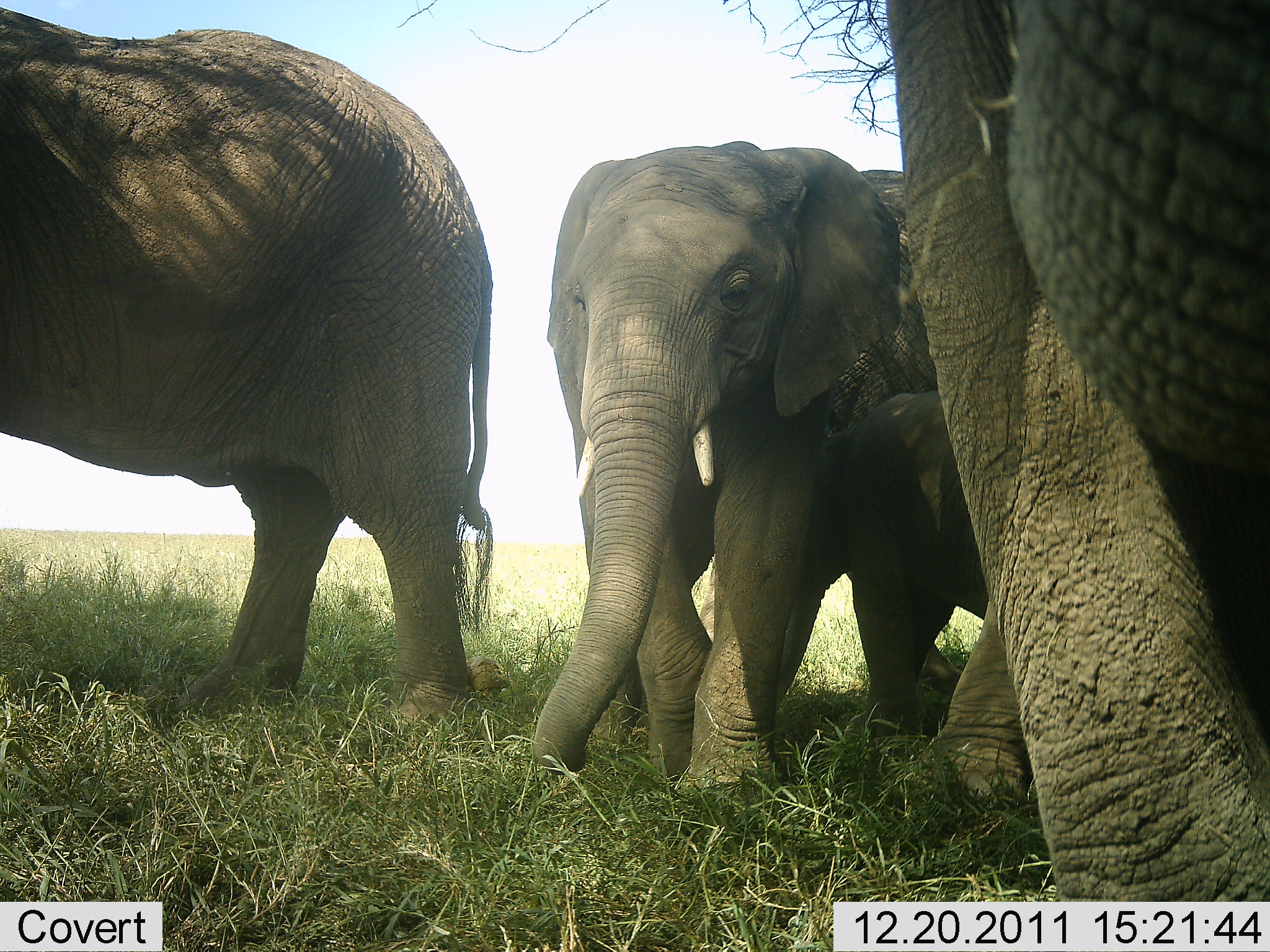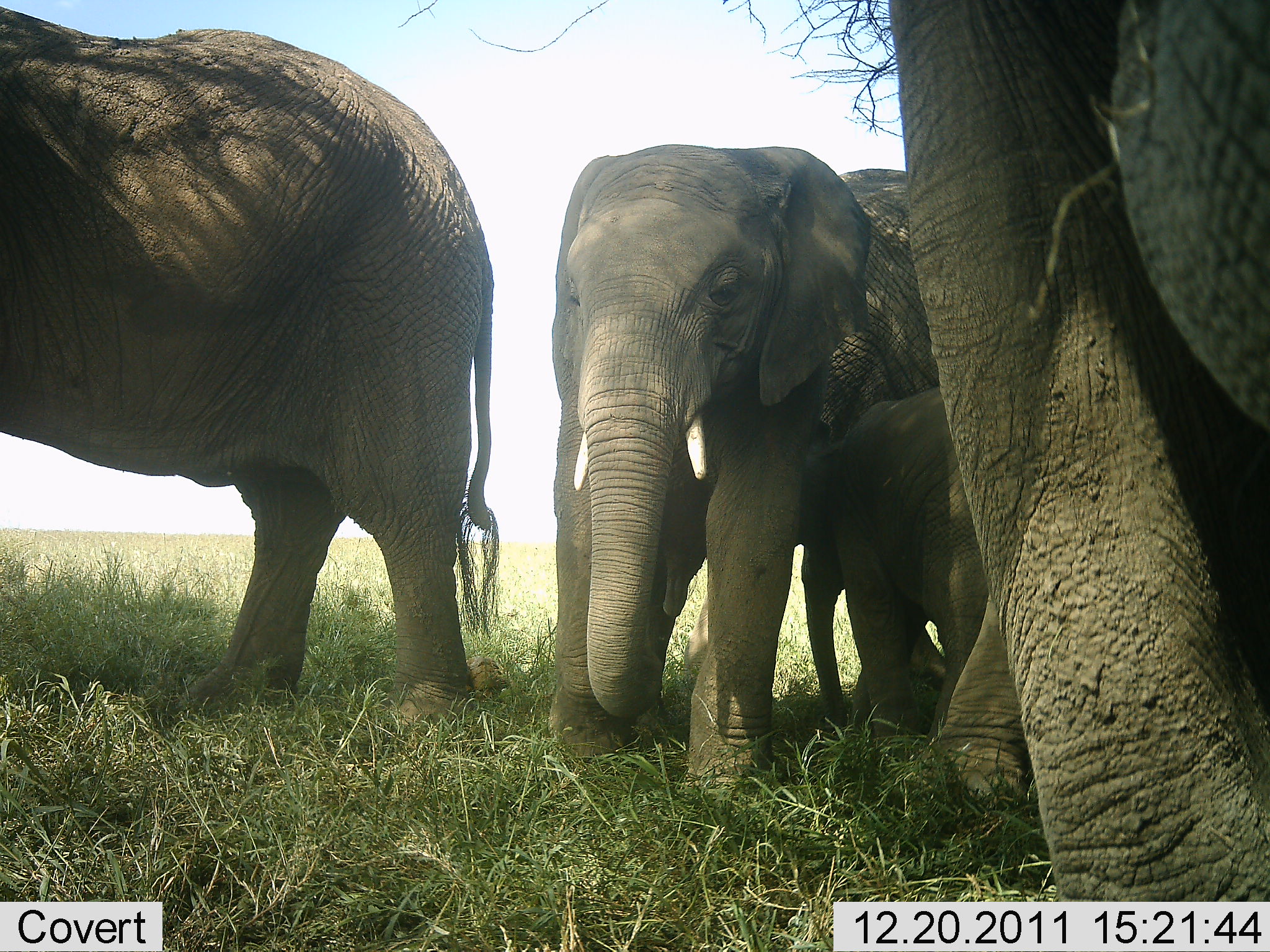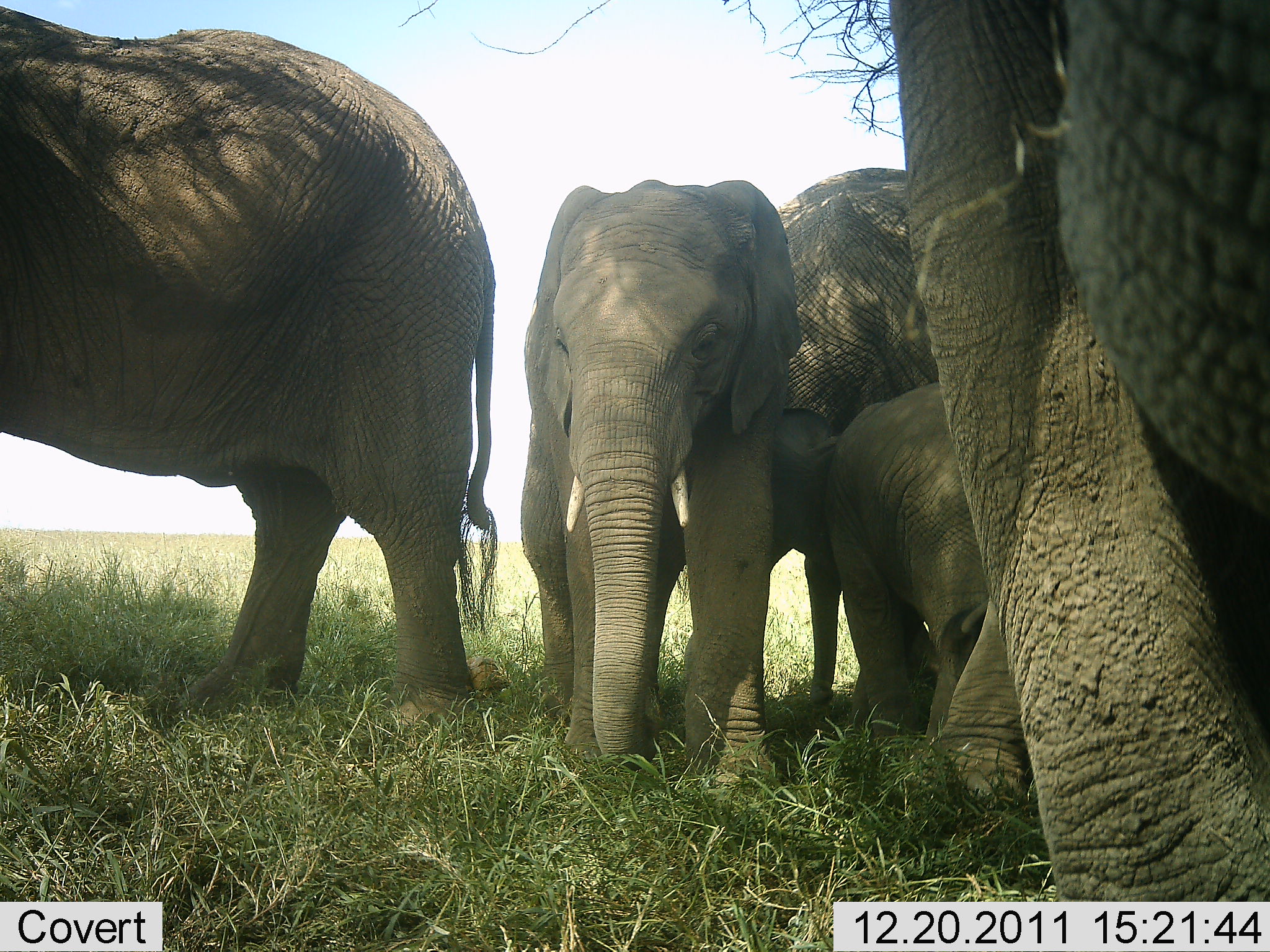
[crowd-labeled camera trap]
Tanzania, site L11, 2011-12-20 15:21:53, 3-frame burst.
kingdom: Animalia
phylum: Chordata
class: Mammalia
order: Proboscidea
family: Elephantidae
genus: Loxodonta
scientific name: Loxodonta africana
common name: african bush elephant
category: elephant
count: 5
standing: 91%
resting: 9%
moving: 27%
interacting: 36%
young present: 82%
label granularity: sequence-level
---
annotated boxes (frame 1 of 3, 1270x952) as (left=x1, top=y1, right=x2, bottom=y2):
animal: (left=0, top=4, right=504, bottom=773); (left=855, top=0, right=1270, bottom=913); (left=531, top=138, right=939, bottom=787); (left=760, top=384, right=1124, bottom=806)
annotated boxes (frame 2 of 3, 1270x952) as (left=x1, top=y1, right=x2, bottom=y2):
animal: (left=846, top=1, right=1270, bottom=906); (left=0, top=7, right=504, bottom=744); (left=549, top=135, right=941, bottom=785); (left=737, top=378, right=1054, bottom=785)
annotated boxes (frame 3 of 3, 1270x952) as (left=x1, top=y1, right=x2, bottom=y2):
animal: (left=0, top=9, right=507, bottom=766); (left=853, top=0, right=1270, bottom=904); (left=739, top=158, right=1109, bottom=817); (left=516, top=175, right=811, bottom=802); (left=784, top=365, right=1052, bottom=811)